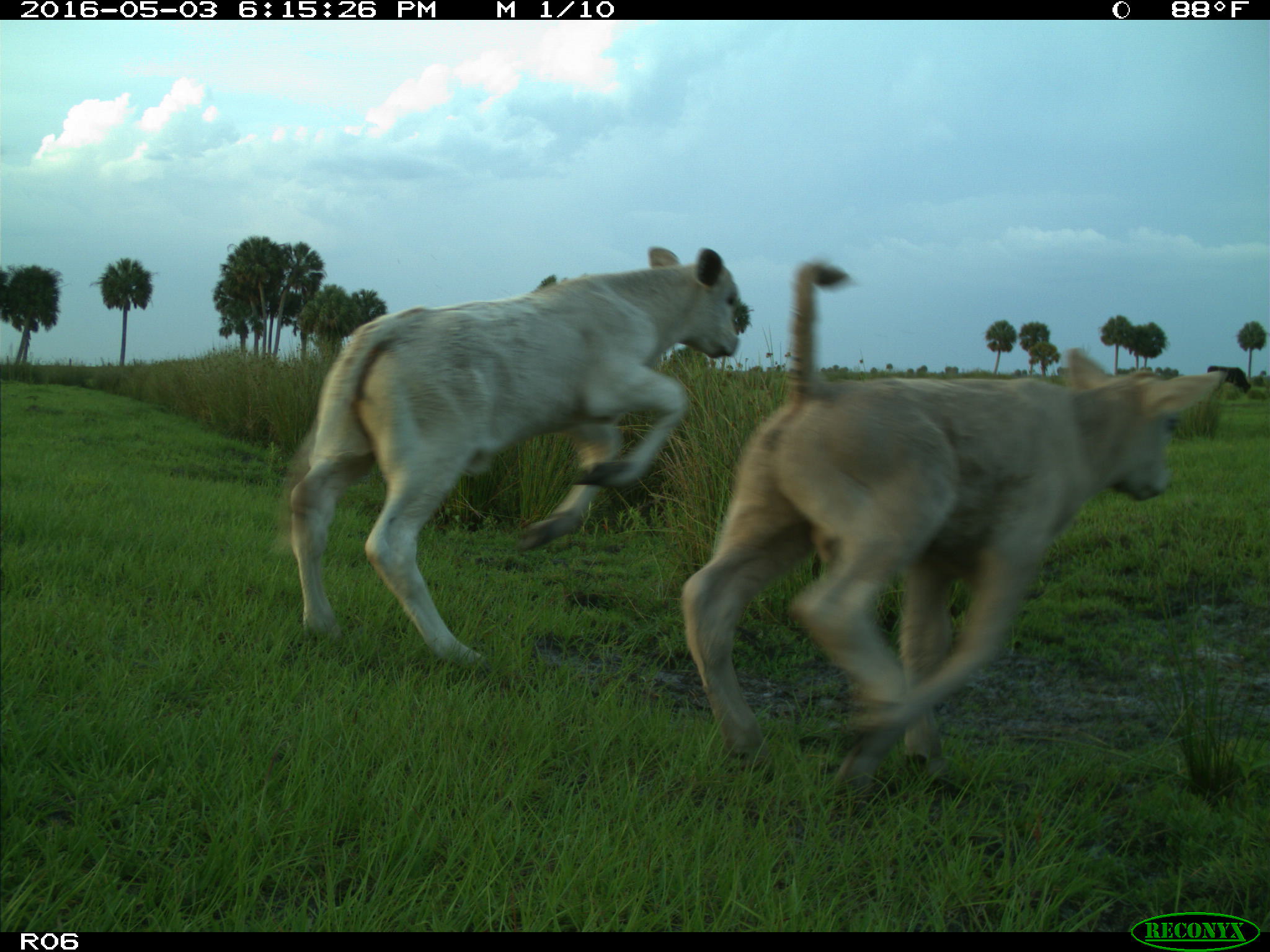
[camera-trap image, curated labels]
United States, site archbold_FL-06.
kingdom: Animalia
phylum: Chordata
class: Mammalia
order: Artiodactyla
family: Bovidae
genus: Bos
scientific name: Bos taurus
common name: domestic cow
Bos taurus (domestic cow).